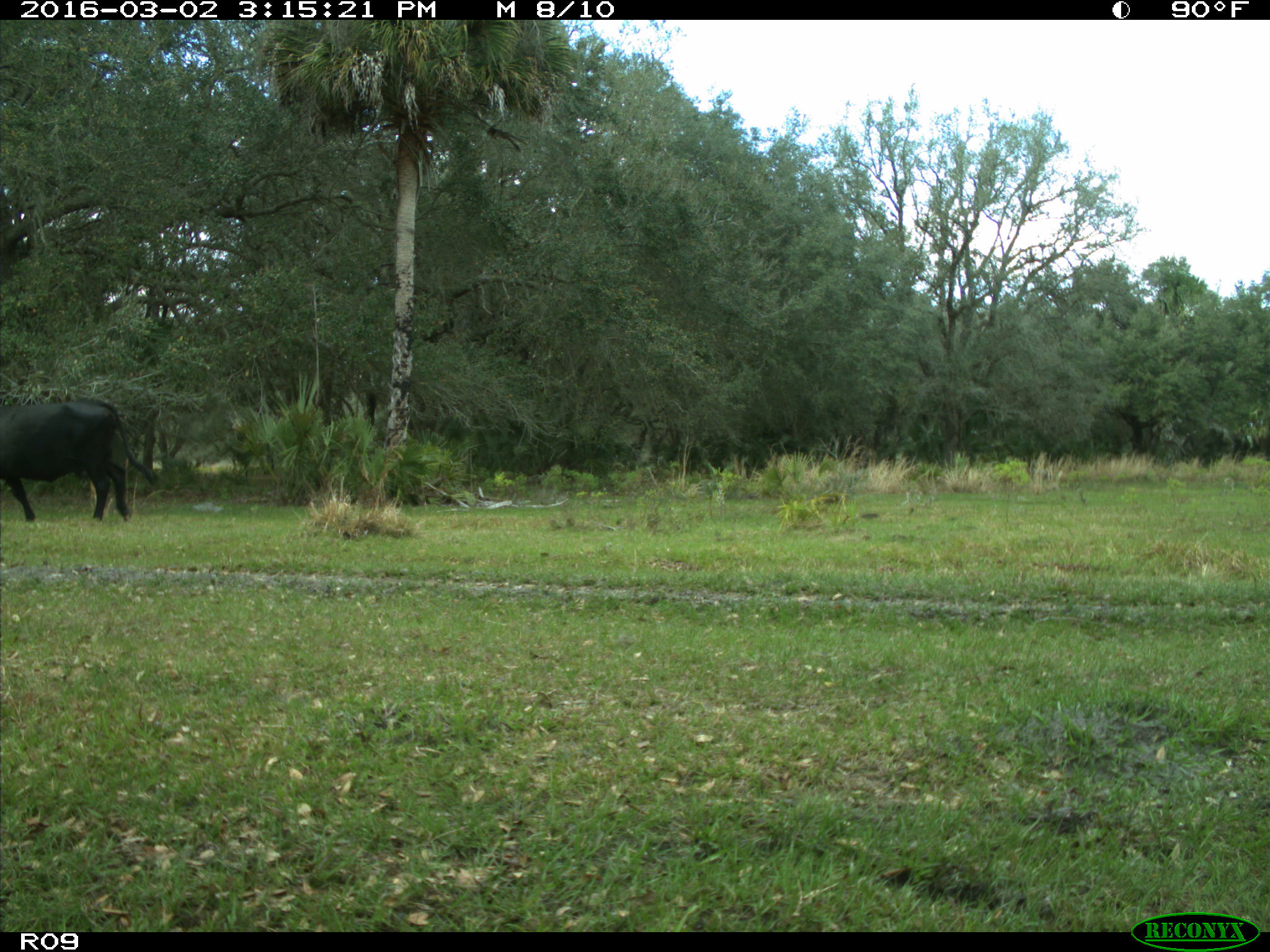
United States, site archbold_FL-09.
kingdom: Animalia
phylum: Chordata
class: Mammalia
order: Artiodactyla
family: Bovidae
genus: Bos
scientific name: Bos taurus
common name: domestic cow